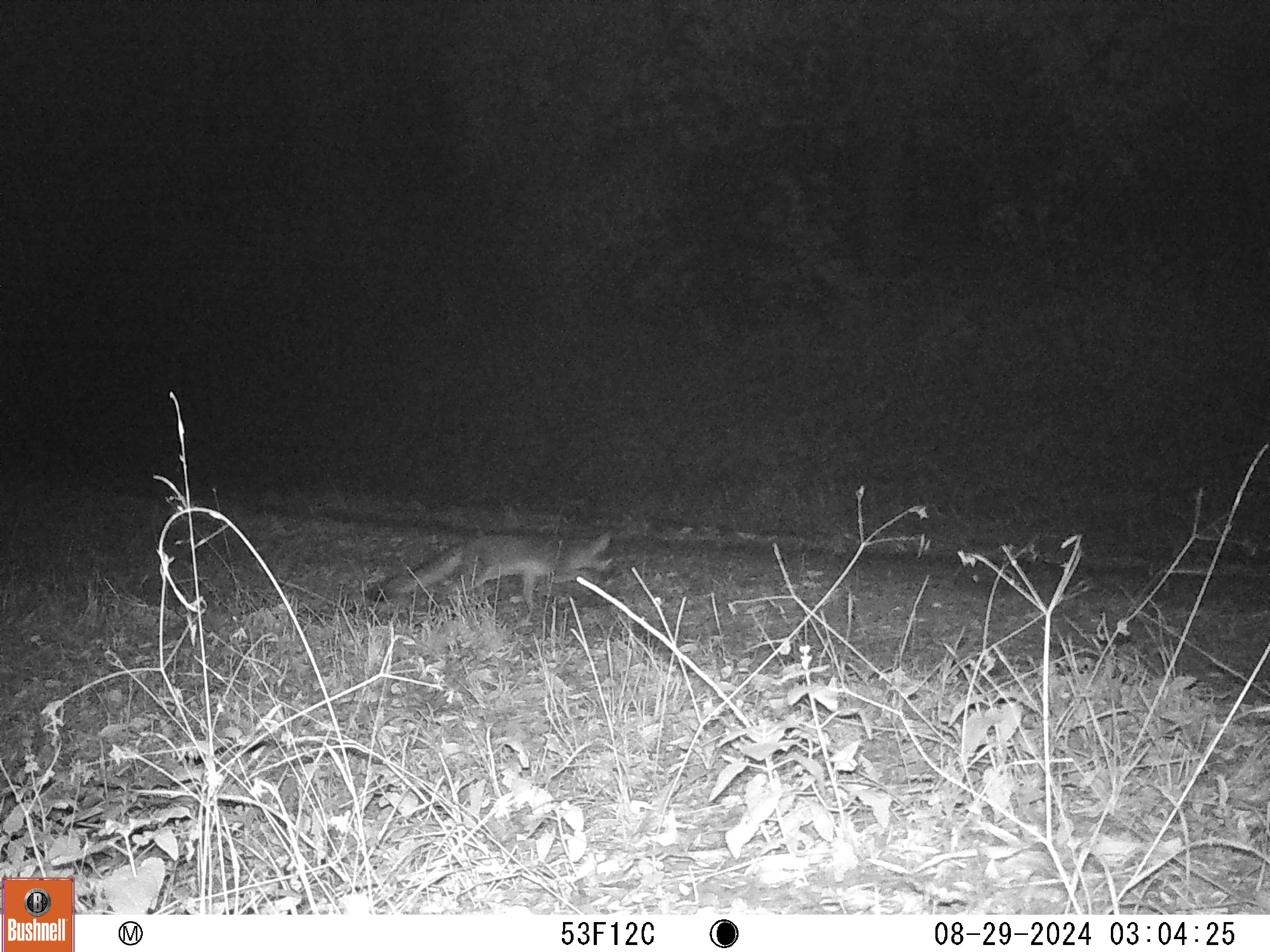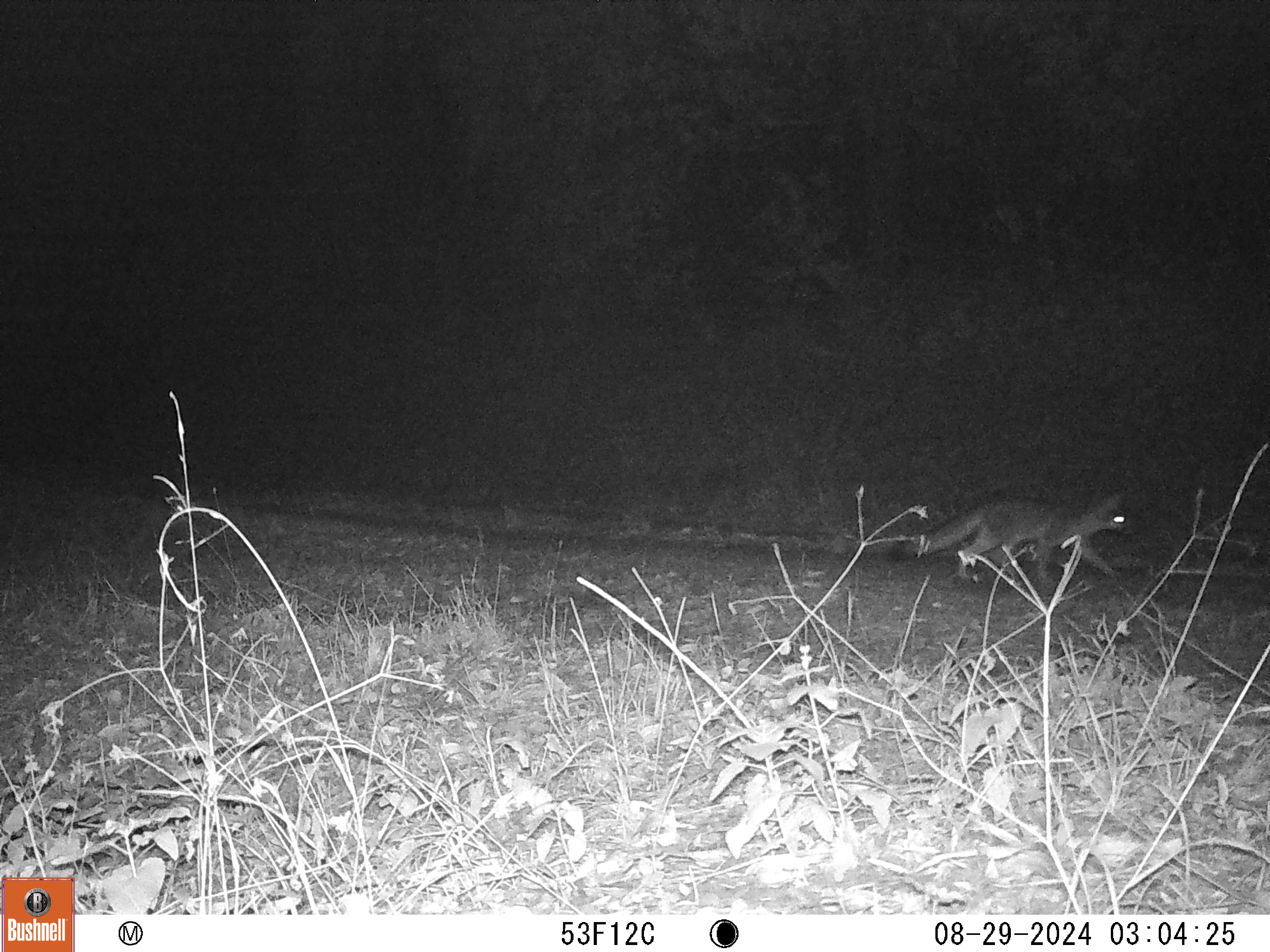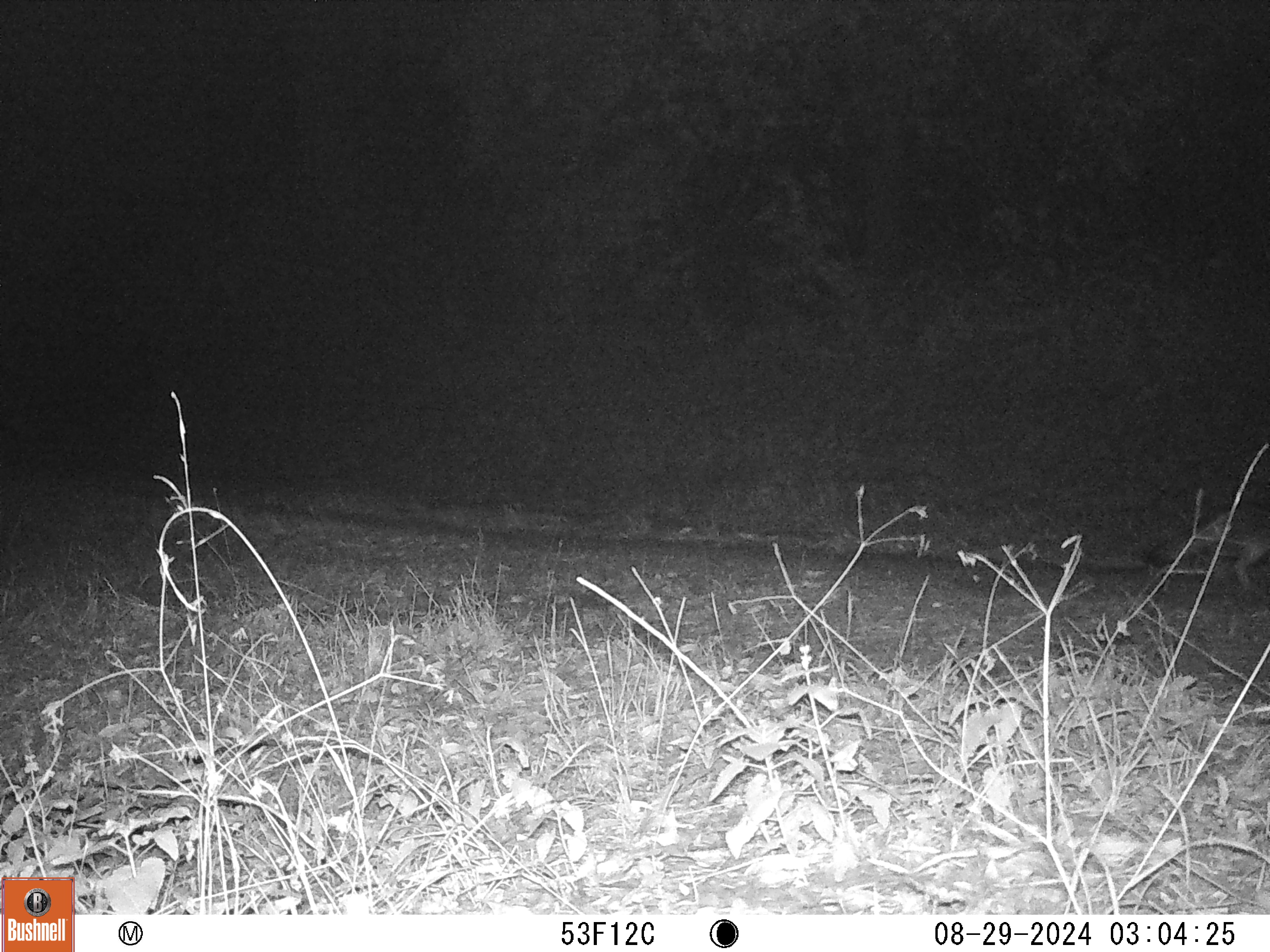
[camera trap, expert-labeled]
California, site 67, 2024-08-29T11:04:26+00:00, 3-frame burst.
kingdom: Animalia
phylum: Chordata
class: Mammalia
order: Carnivora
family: Canidae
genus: Urocyon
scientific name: Urocyon cinereoargenteus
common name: gray fox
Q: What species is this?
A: Gray fox (Urocyon cinereoargenteus).